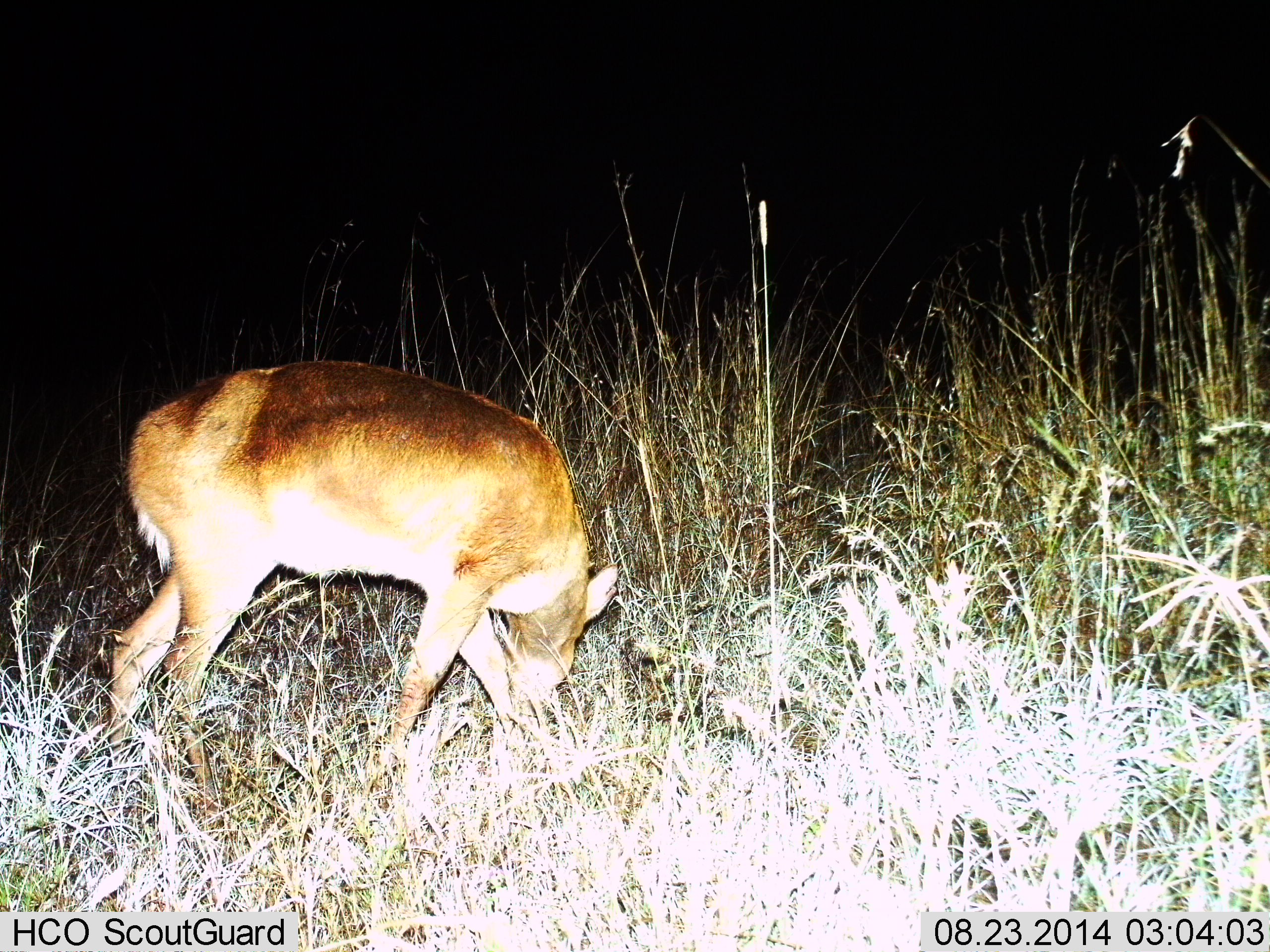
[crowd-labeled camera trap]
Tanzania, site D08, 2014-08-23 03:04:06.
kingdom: Animalia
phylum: Chordata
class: Mammalia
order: Artiodactyla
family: Bovidae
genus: Redunca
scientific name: Redunca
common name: reedbuck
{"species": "reedbuck (Redunca)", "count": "1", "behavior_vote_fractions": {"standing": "30%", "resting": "0%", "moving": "0%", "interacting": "0%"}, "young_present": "0%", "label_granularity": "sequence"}